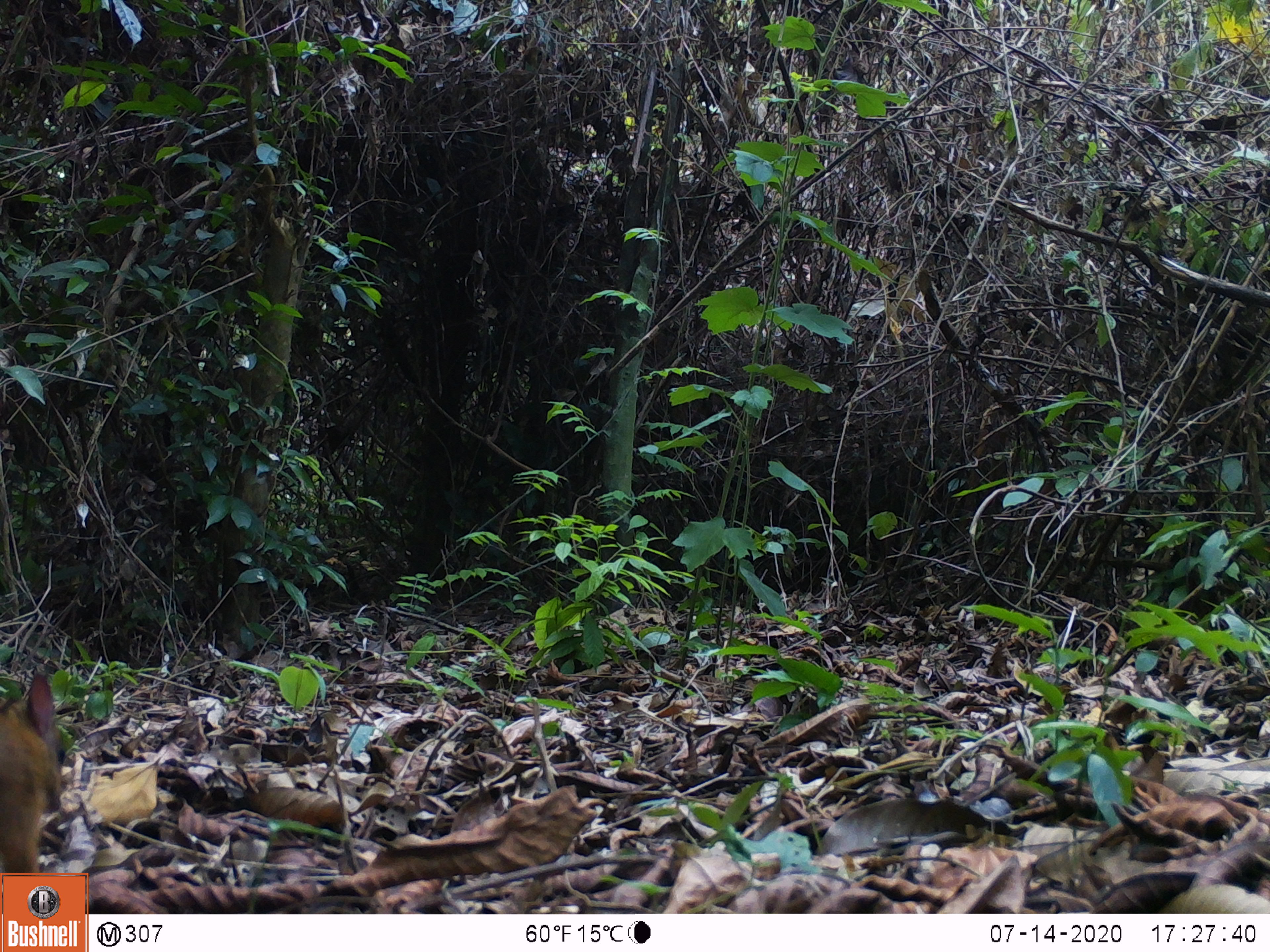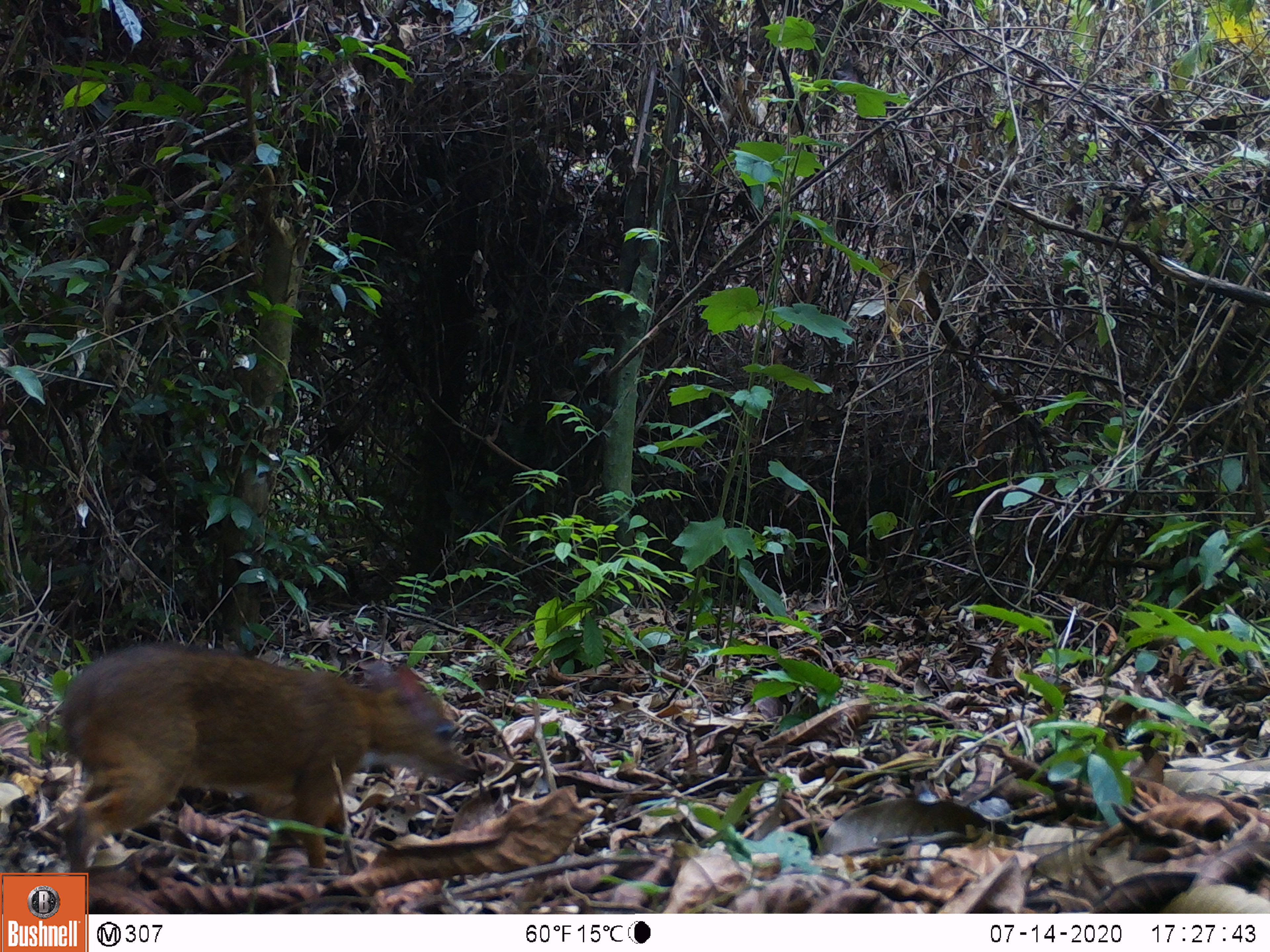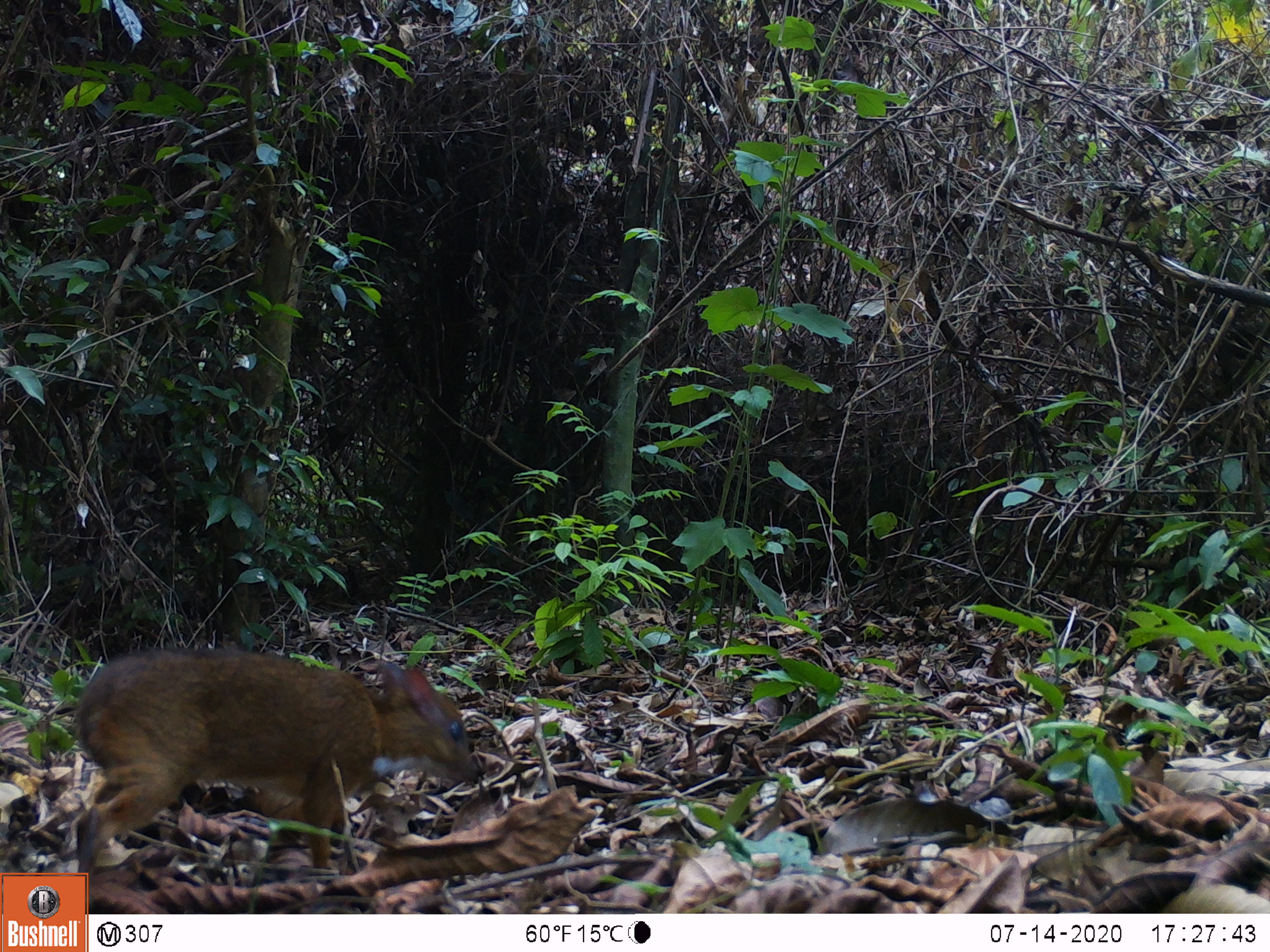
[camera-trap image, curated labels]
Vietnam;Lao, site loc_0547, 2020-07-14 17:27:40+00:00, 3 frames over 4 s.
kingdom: Animalia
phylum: Chordata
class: Mammalia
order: Artiodactyla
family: Tragulidae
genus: Moschiola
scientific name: Moschiola meminna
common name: chevrotain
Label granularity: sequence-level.